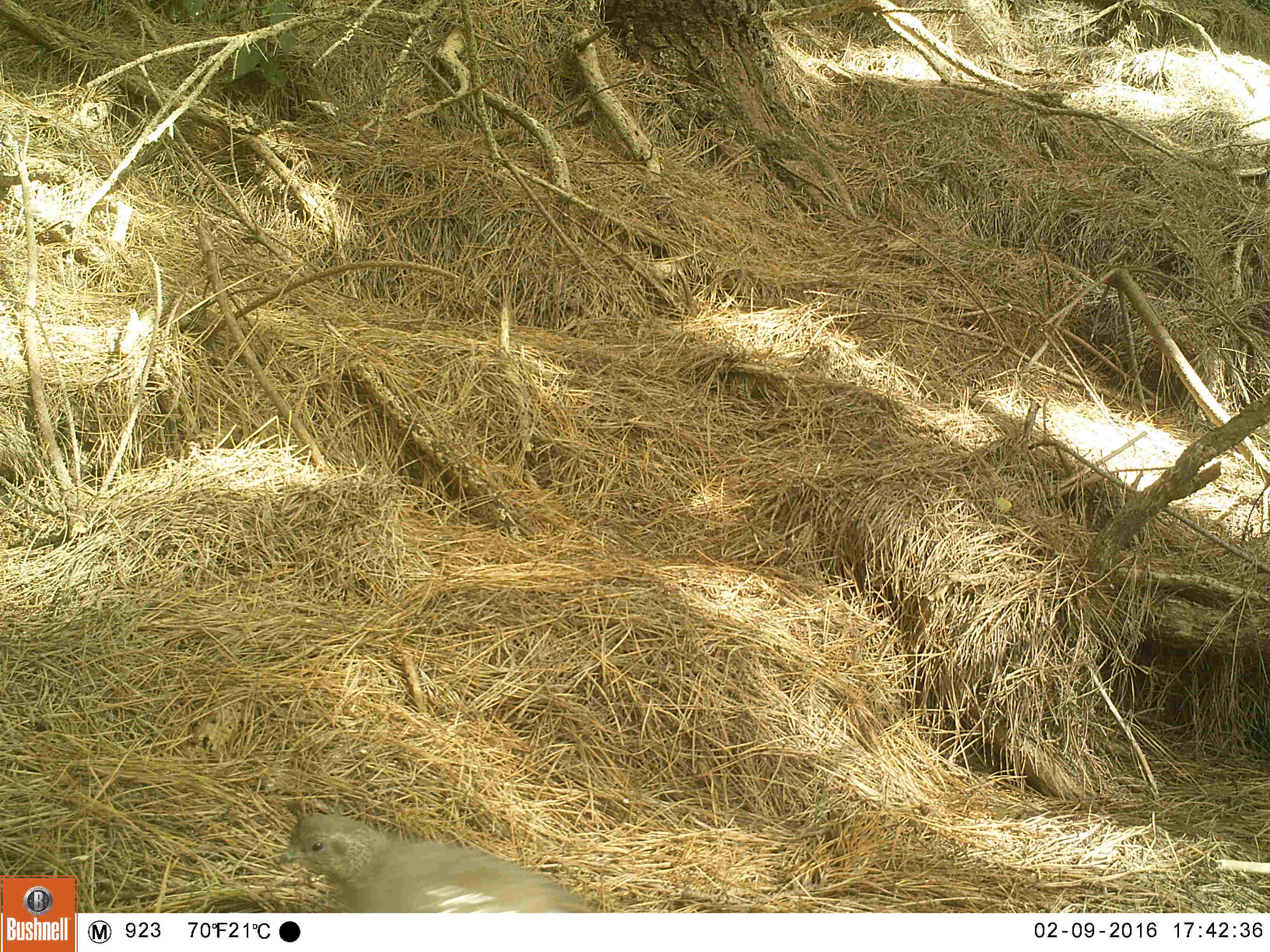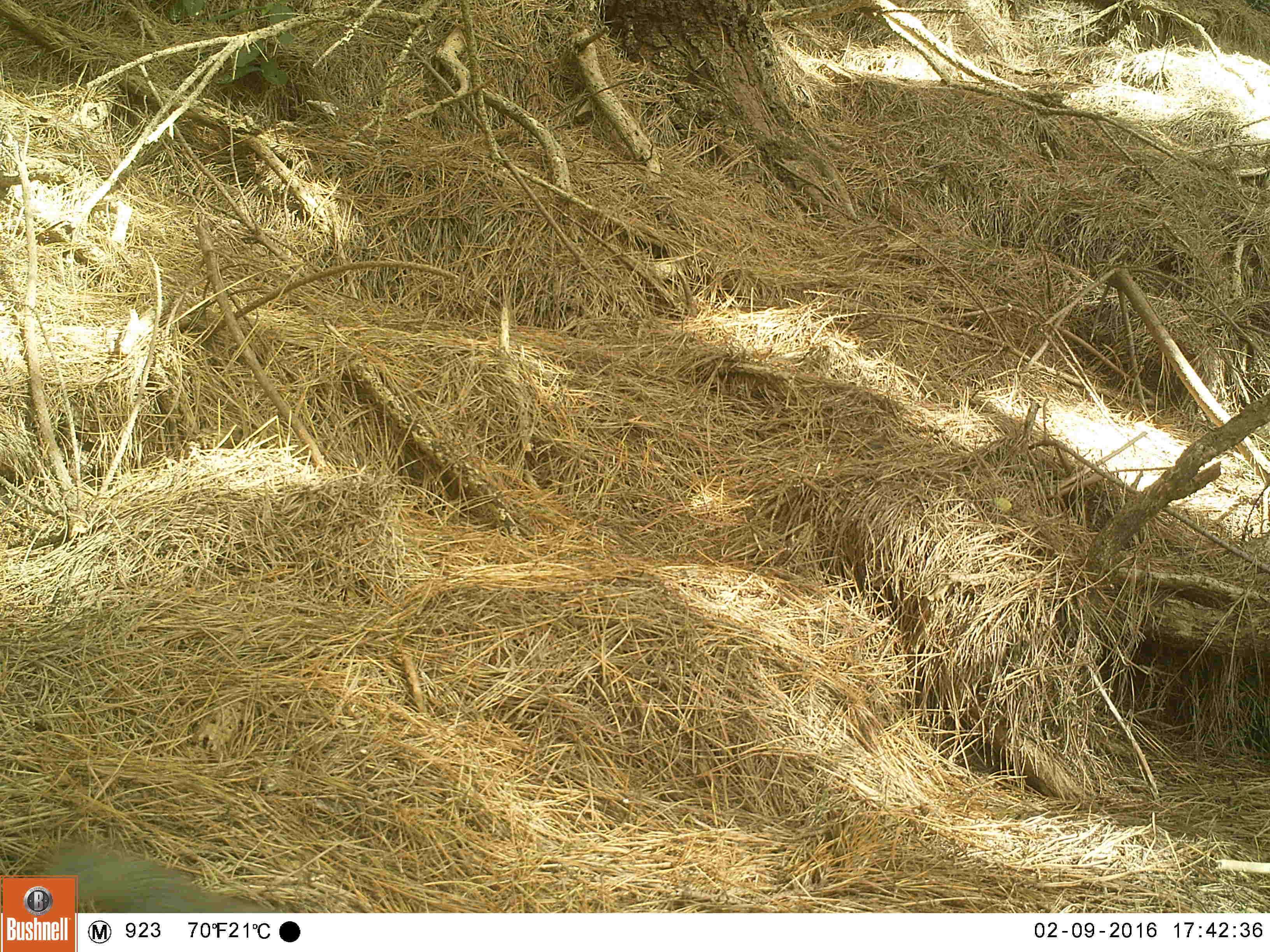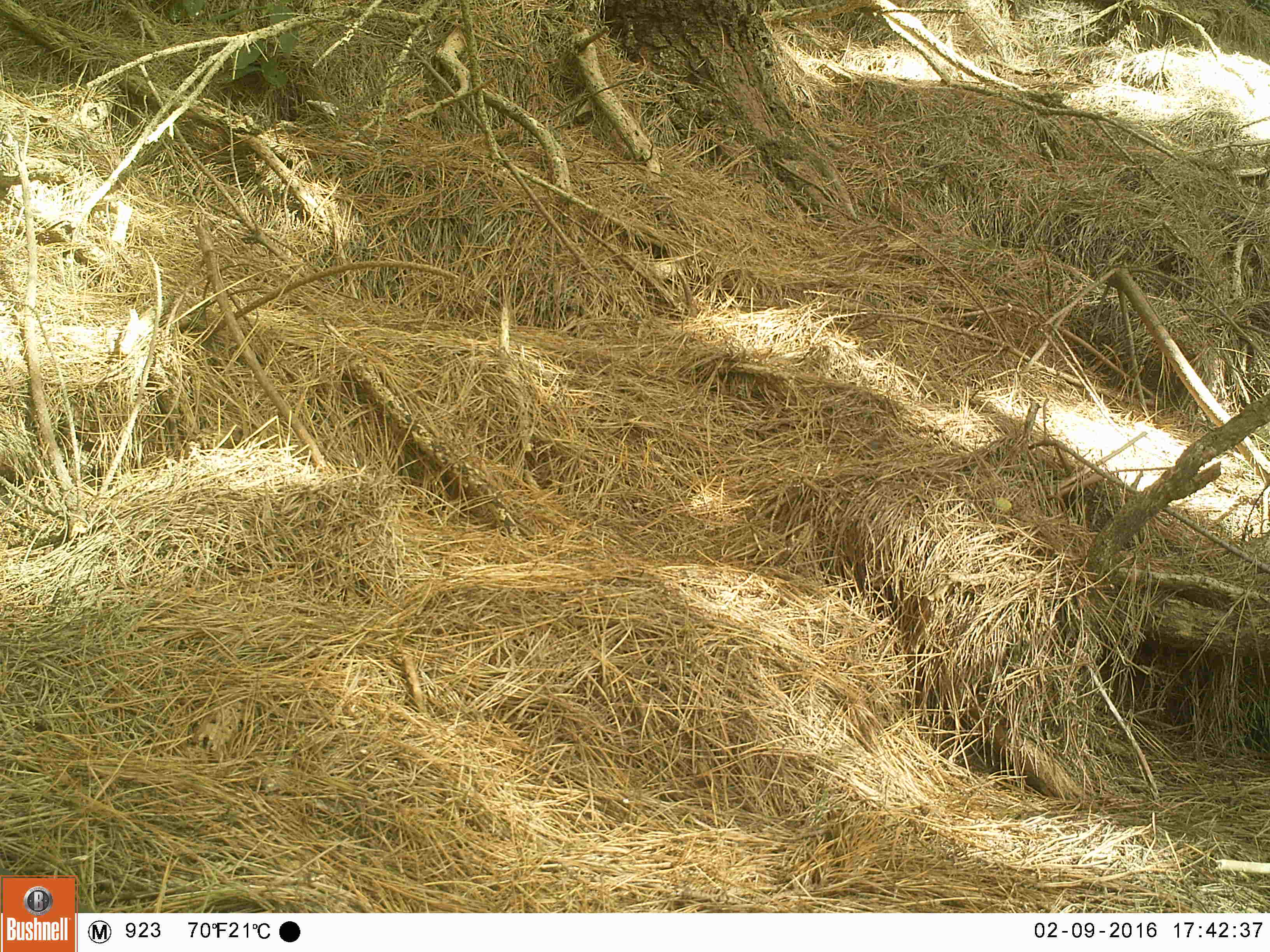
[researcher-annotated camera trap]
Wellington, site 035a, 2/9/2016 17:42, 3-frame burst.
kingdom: Animalia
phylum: Chordata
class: Aves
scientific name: Aves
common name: bird